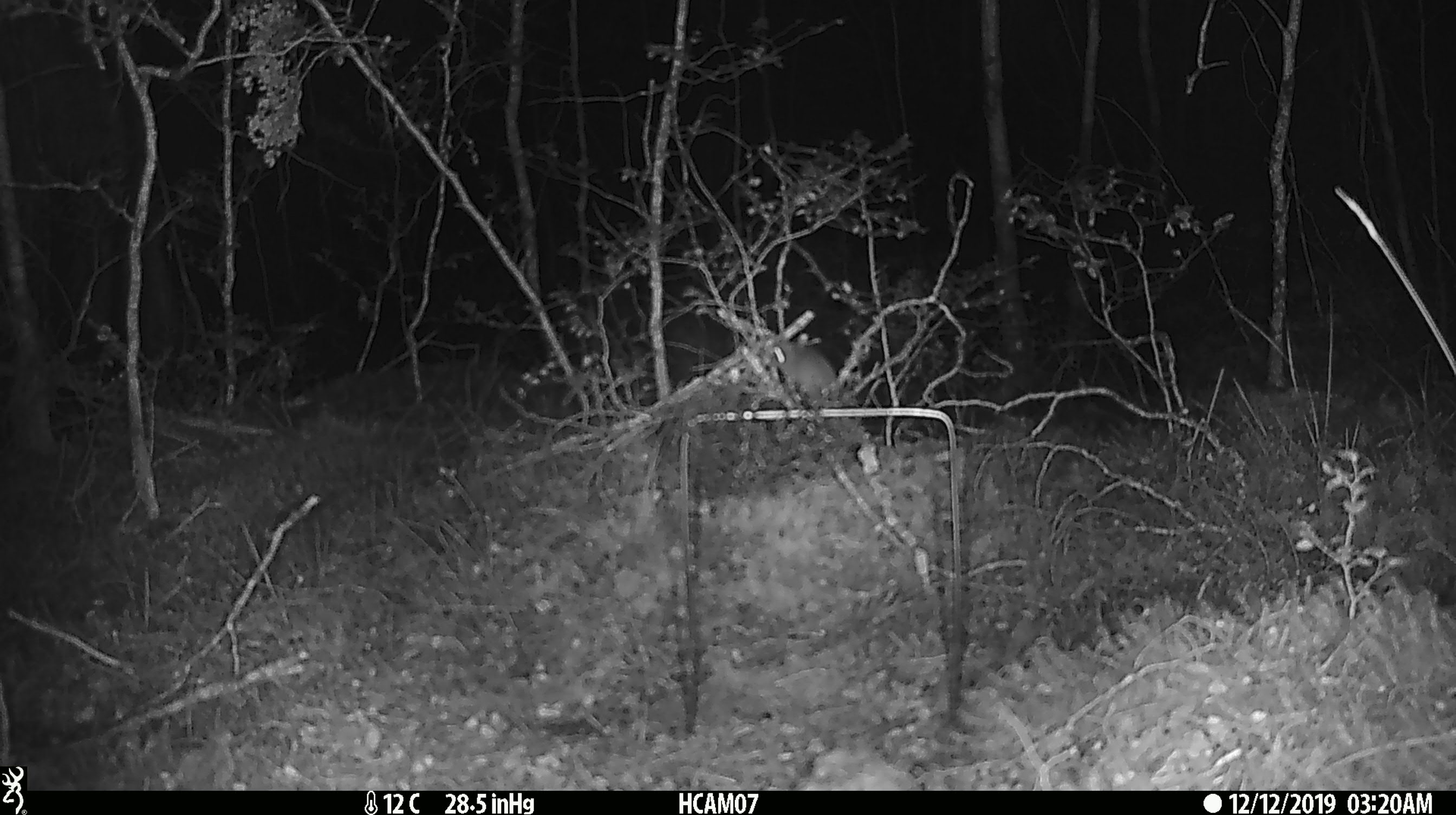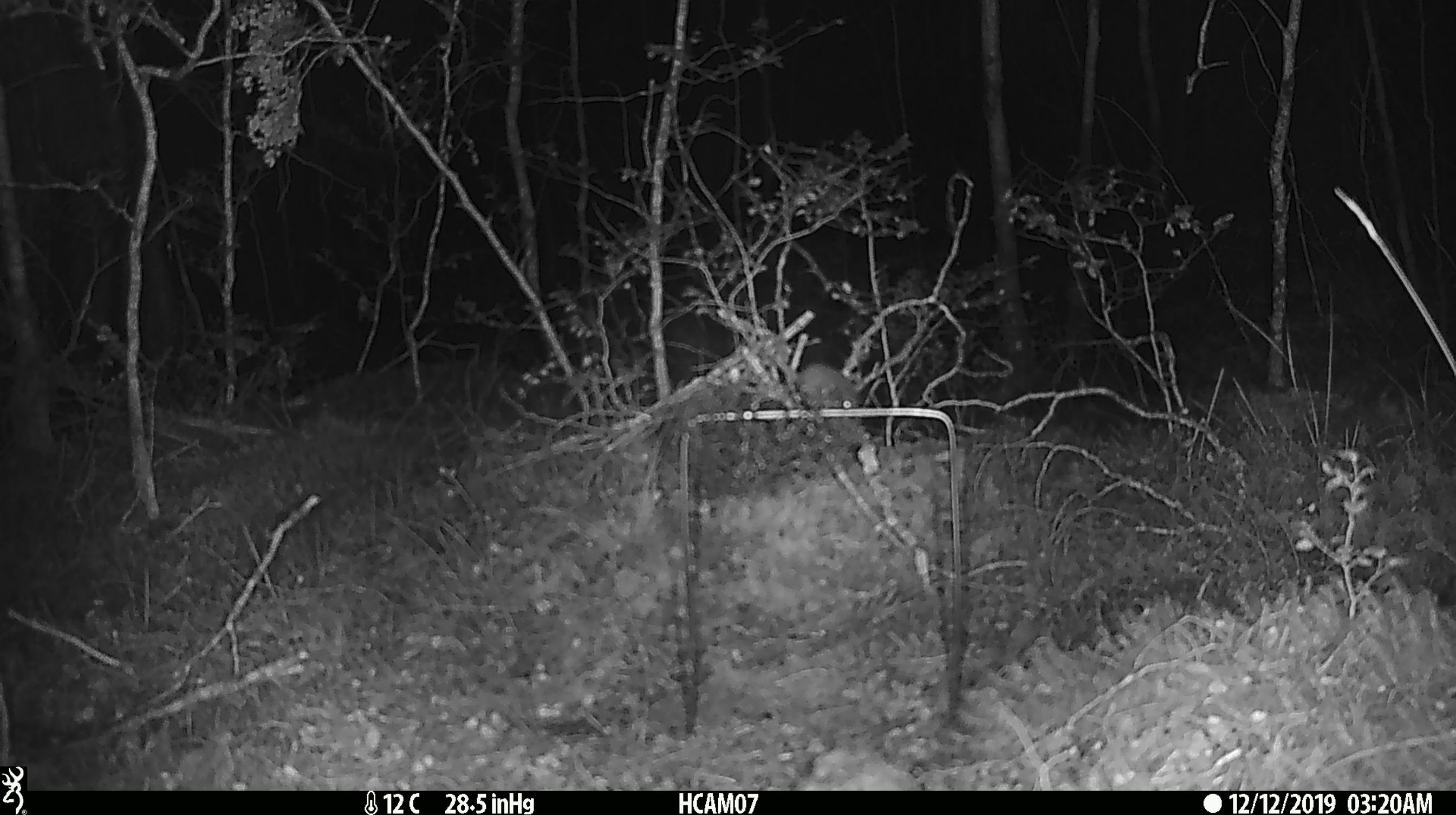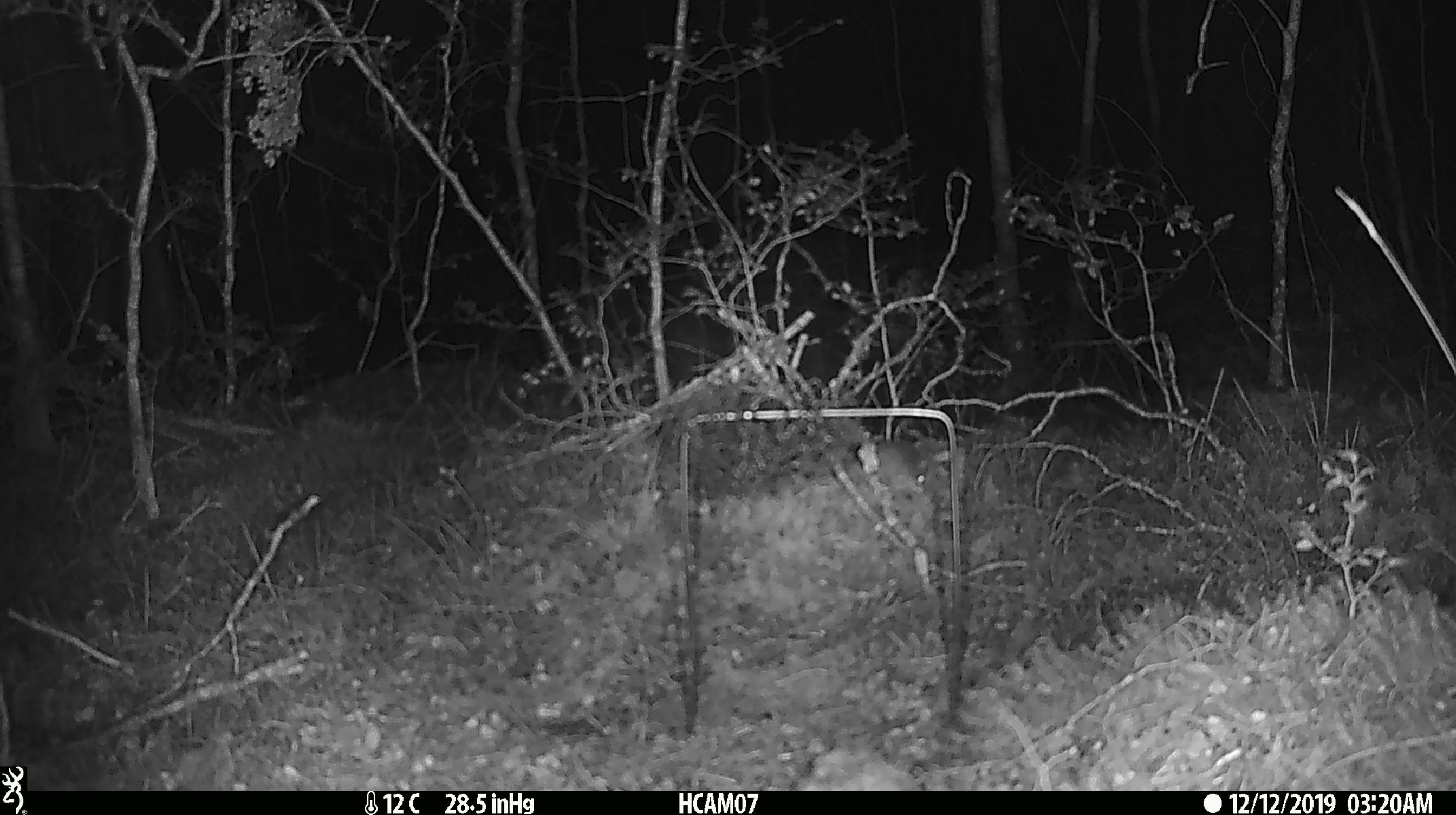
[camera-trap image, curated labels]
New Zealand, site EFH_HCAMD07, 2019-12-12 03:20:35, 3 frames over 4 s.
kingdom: Animalia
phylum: Chordata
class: Mammalia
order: Rodentia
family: Muridae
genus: Mus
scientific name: Mus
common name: mouse